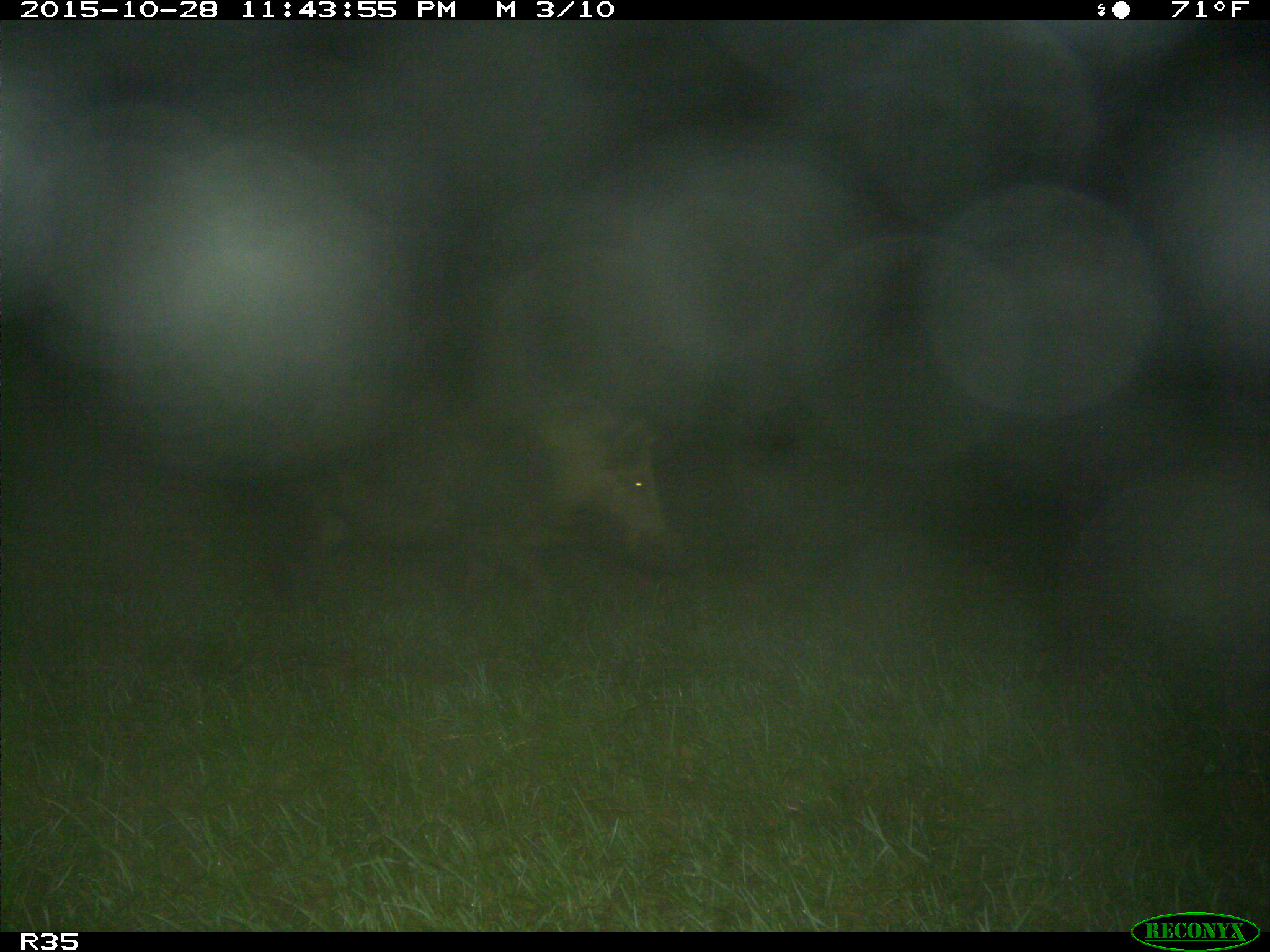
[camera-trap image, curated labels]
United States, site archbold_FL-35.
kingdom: Animalia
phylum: Chordata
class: Mammalia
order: Artiodactyla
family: Suidae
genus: Sus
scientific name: Sus scrofa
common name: wild boar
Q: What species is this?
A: Sus scrofa (wild boar).